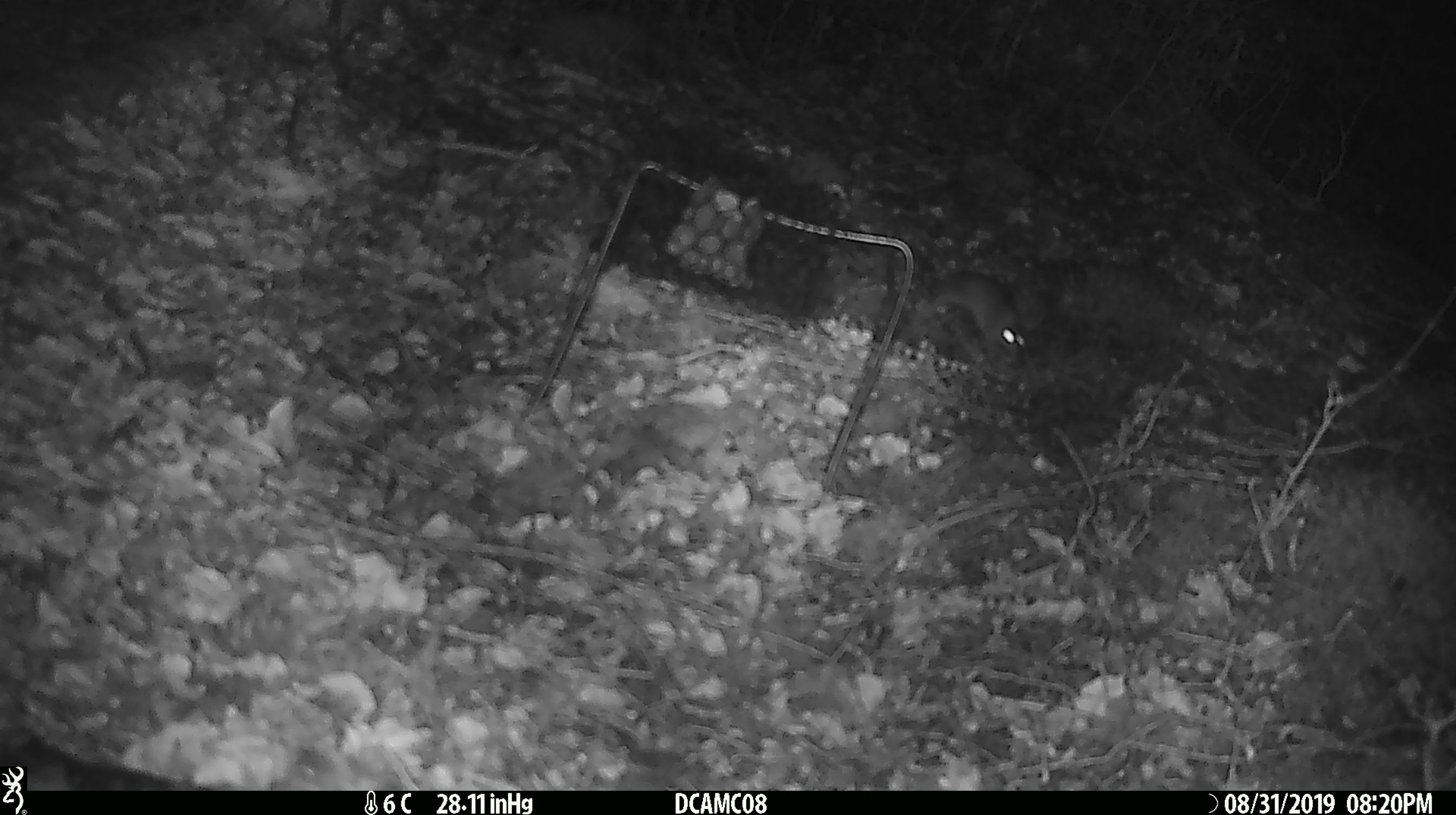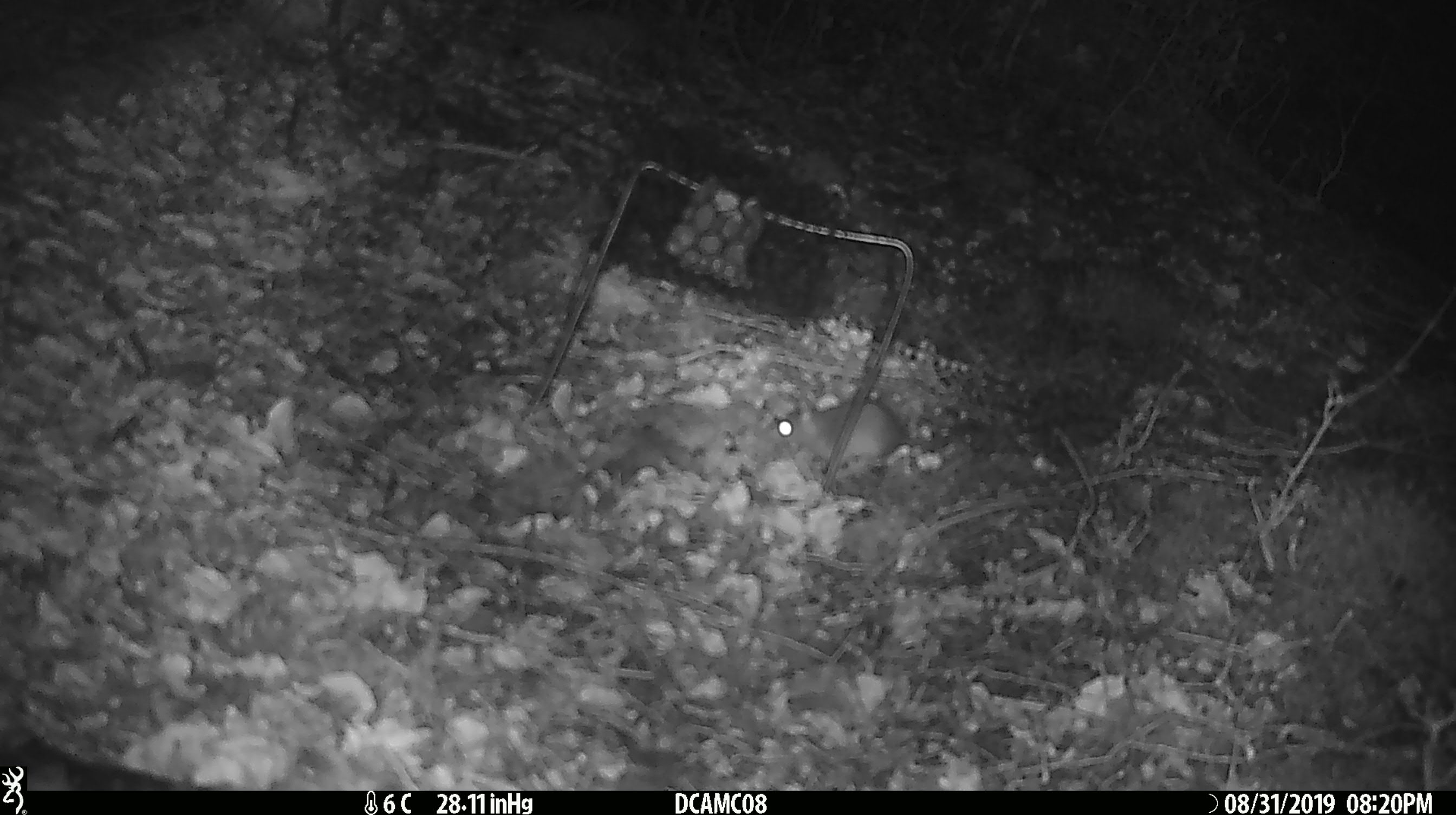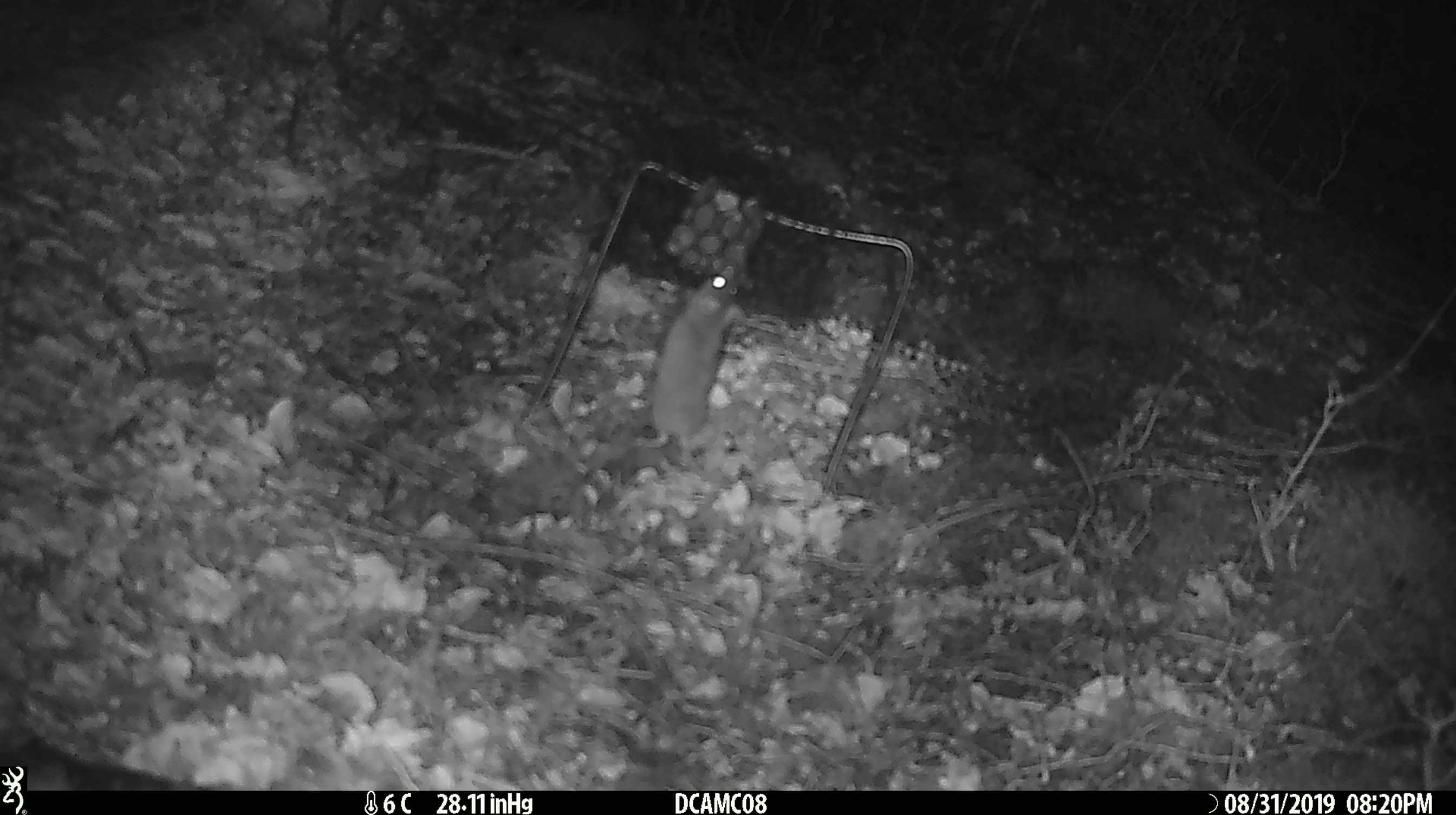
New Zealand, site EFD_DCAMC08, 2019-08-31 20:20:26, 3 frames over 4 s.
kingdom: Animalia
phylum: Chordata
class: Mammalia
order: Rodentia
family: Muridae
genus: Mus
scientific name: Mus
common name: mouse